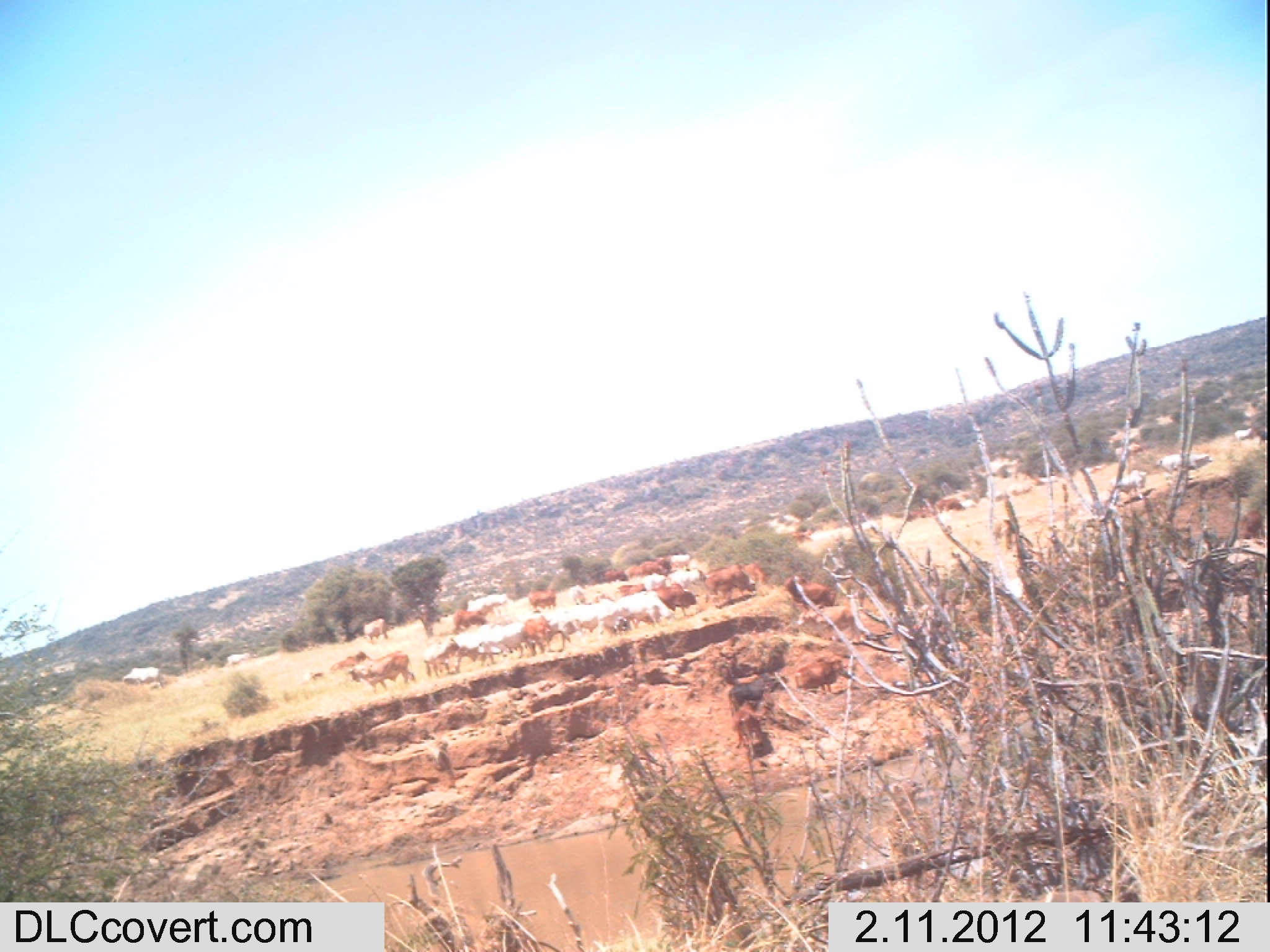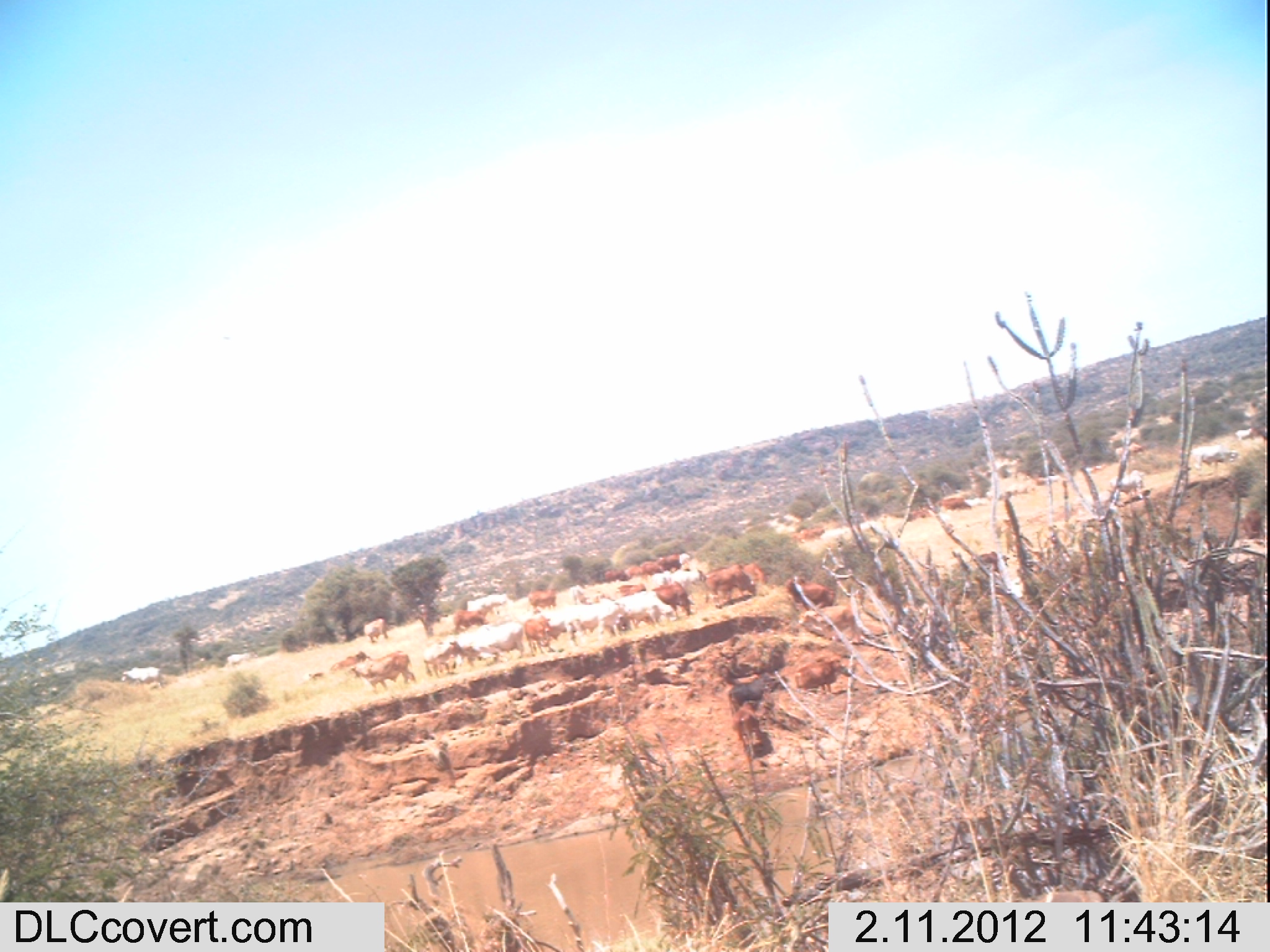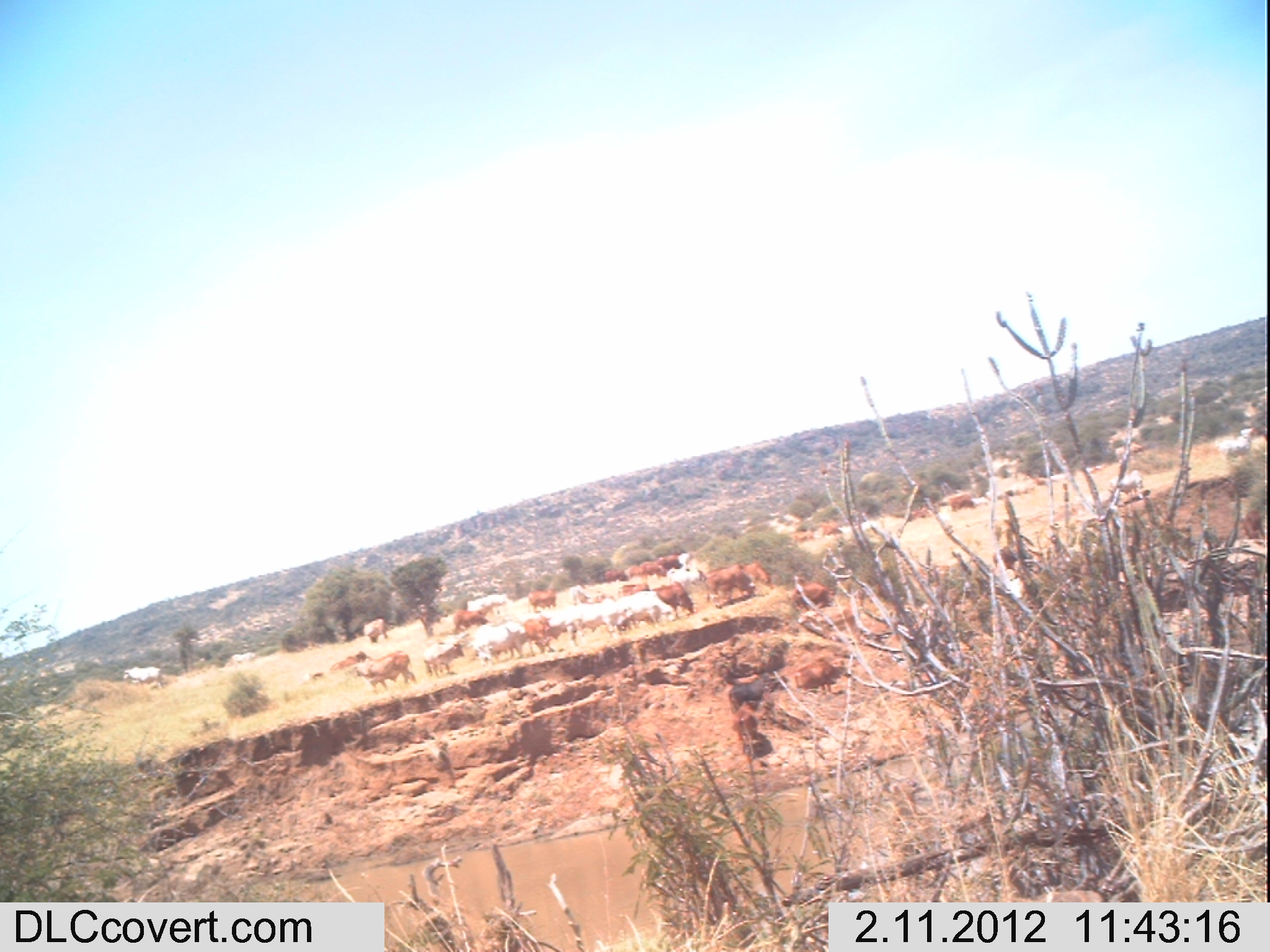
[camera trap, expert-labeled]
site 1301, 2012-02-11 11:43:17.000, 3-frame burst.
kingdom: Animalia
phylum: Chordata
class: Mammalia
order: Artiodactyla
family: Bovidae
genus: Bos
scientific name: Bos taurus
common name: domestic cattle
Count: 27.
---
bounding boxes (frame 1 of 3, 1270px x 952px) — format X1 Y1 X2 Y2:
group: 119 421 1266 760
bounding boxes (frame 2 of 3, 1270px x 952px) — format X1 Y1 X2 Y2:
group: 118 423 1266 758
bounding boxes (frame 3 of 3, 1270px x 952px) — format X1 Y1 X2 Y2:
group: 122 425 1266 757